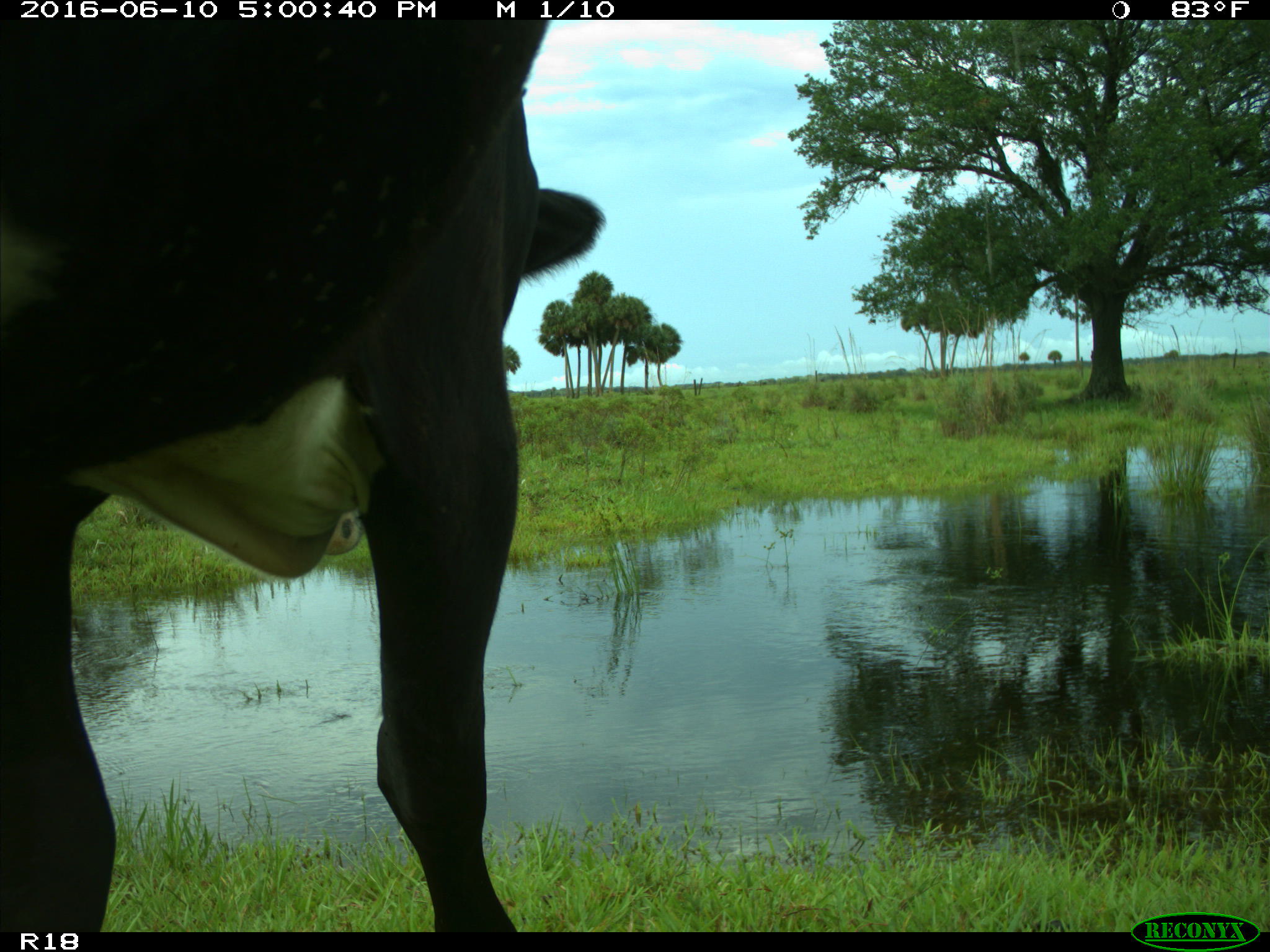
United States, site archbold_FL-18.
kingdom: Animalia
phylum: Chordata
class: Mammalia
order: Artiodactyla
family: Bovidae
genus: Bos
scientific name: Bos taurus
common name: domestic cow